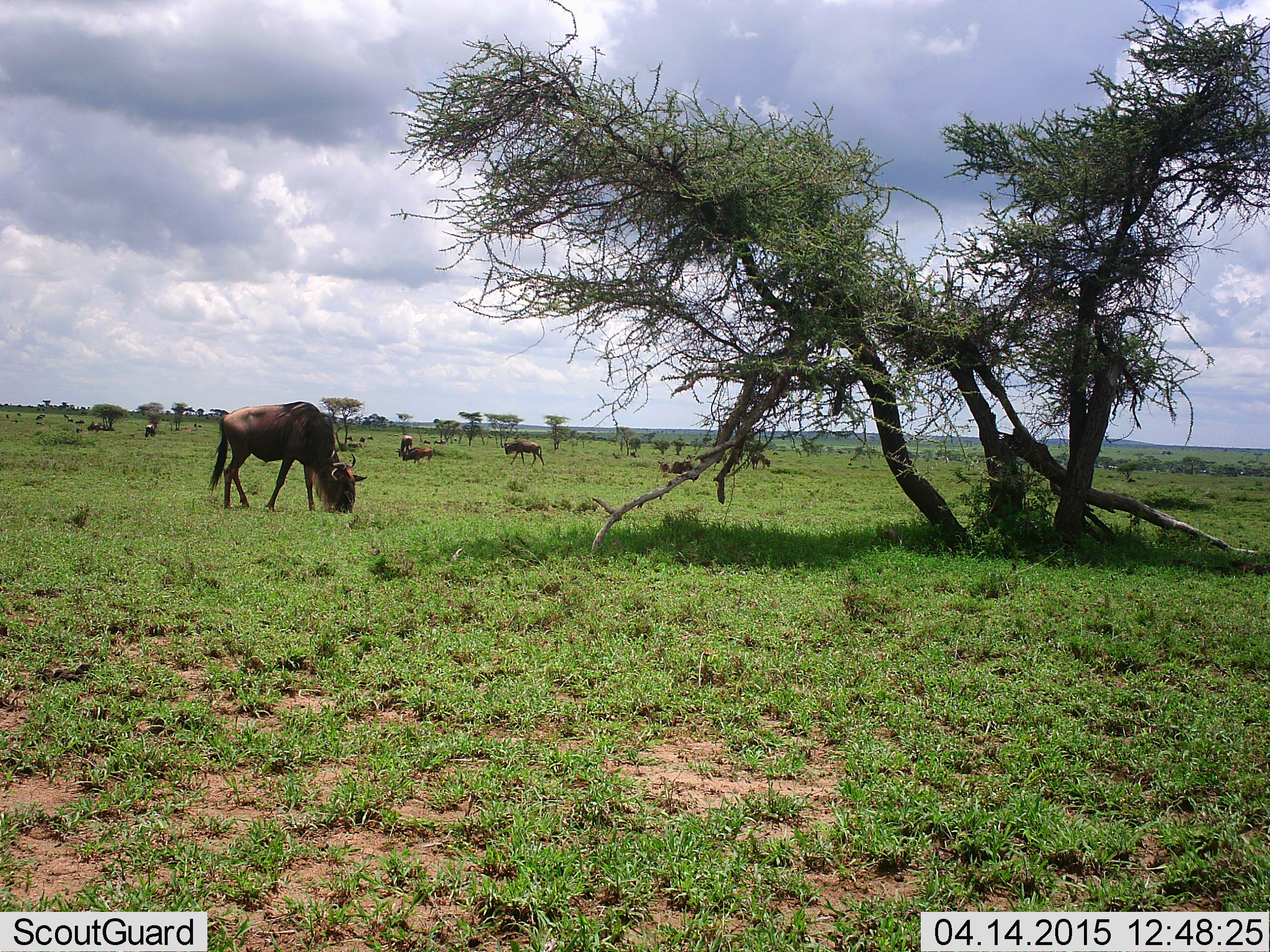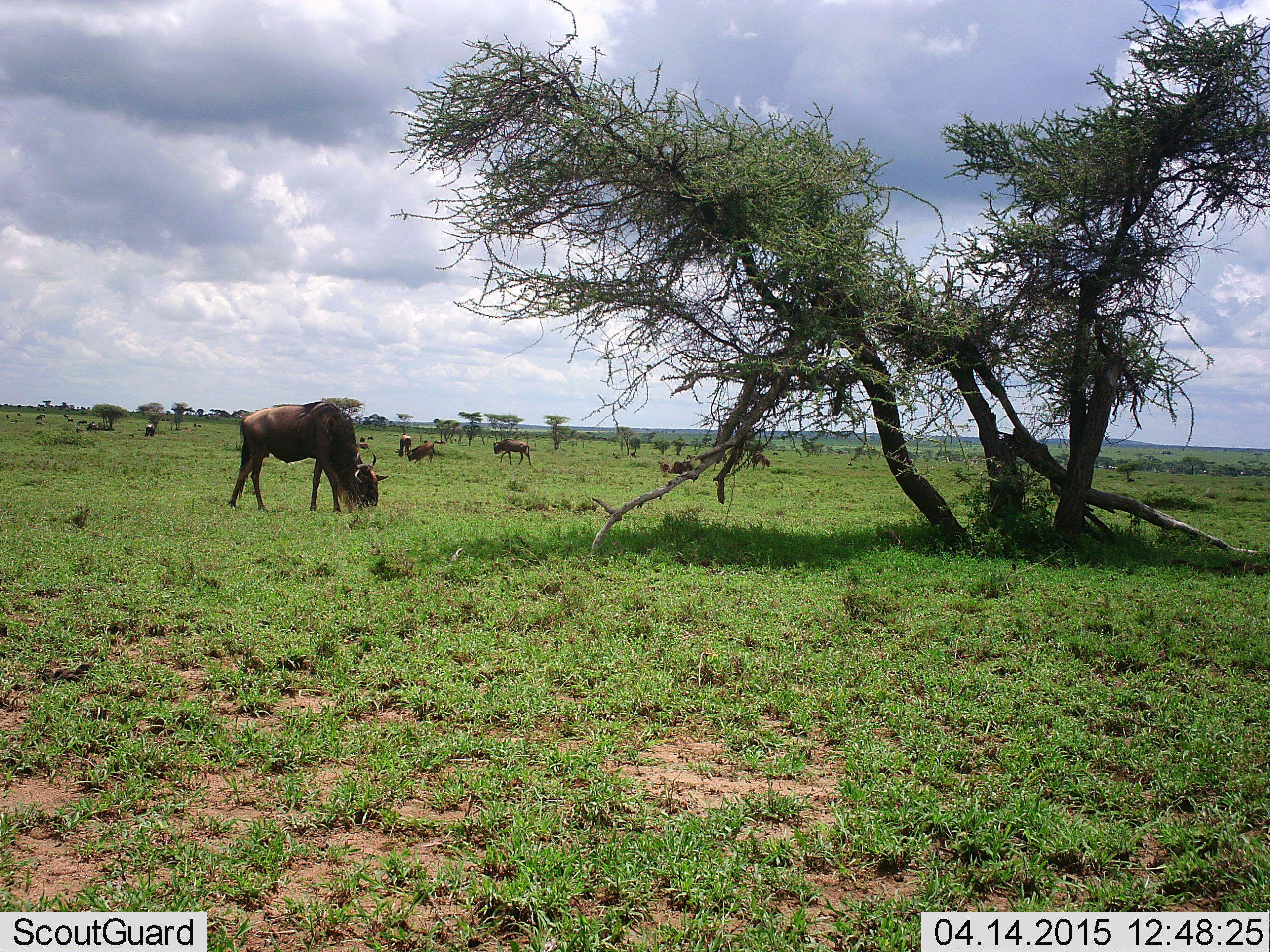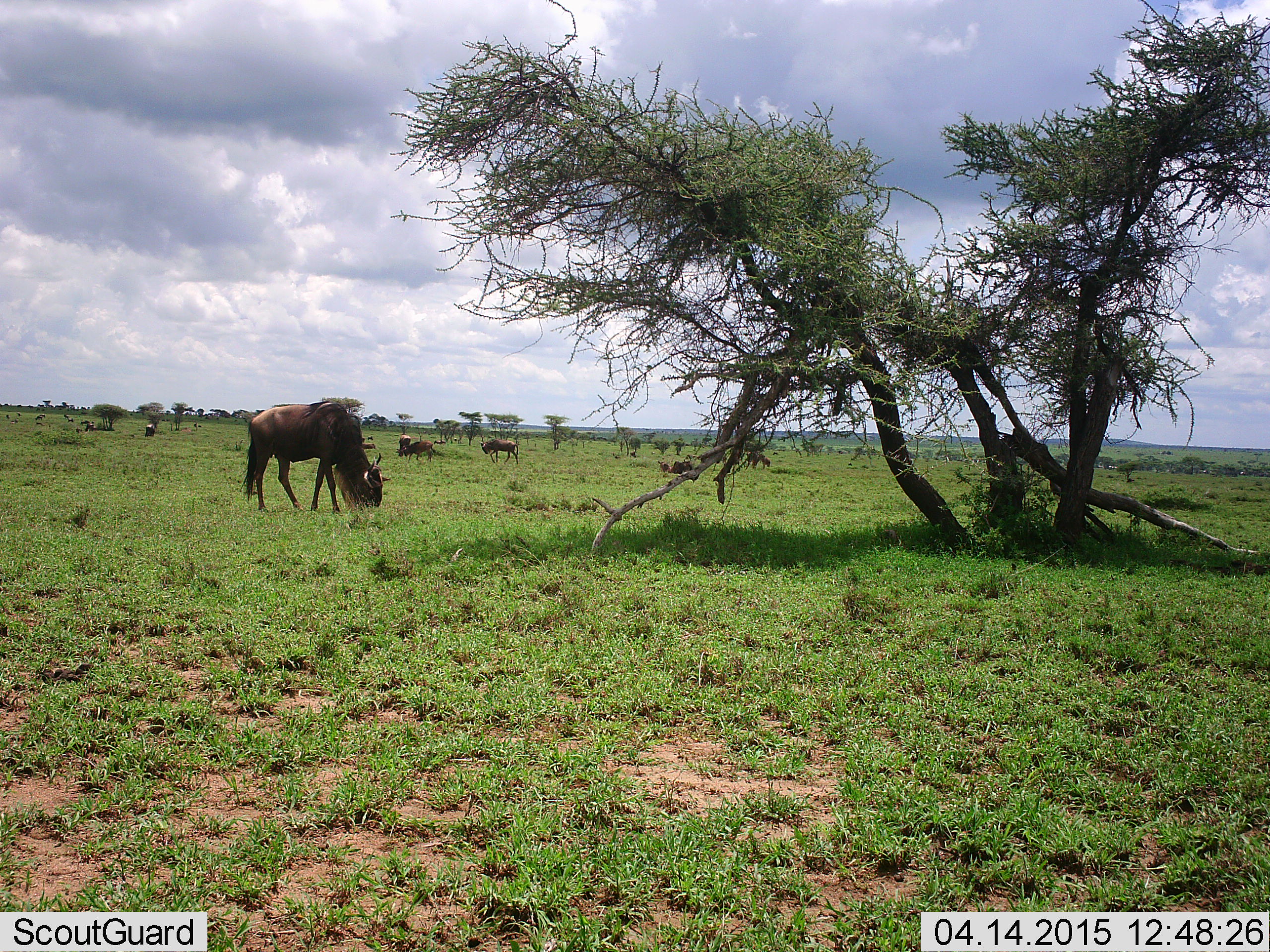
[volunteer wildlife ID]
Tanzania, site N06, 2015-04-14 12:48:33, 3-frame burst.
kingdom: Animalia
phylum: Chordata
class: Mammalia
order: Artiodactyla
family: Bovidae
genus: Connochaetes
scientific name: Connochaetes taurinus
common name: blue wildebeest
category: wildebeest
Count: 11-50.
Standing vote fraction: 20%.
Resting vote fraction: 30%.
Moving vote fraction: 60%.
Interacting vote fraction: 0%.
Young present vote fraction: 0%.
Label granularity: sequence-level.